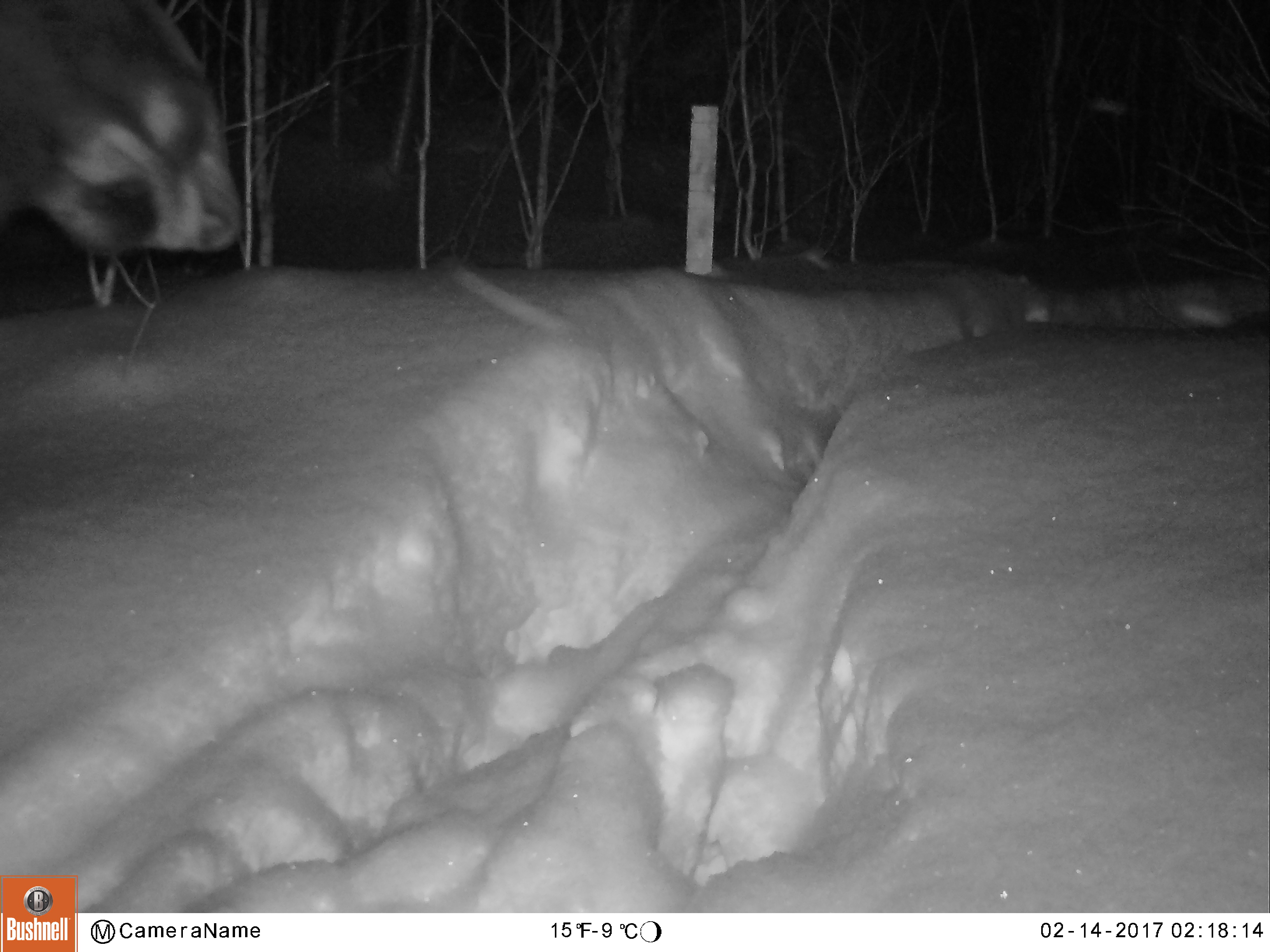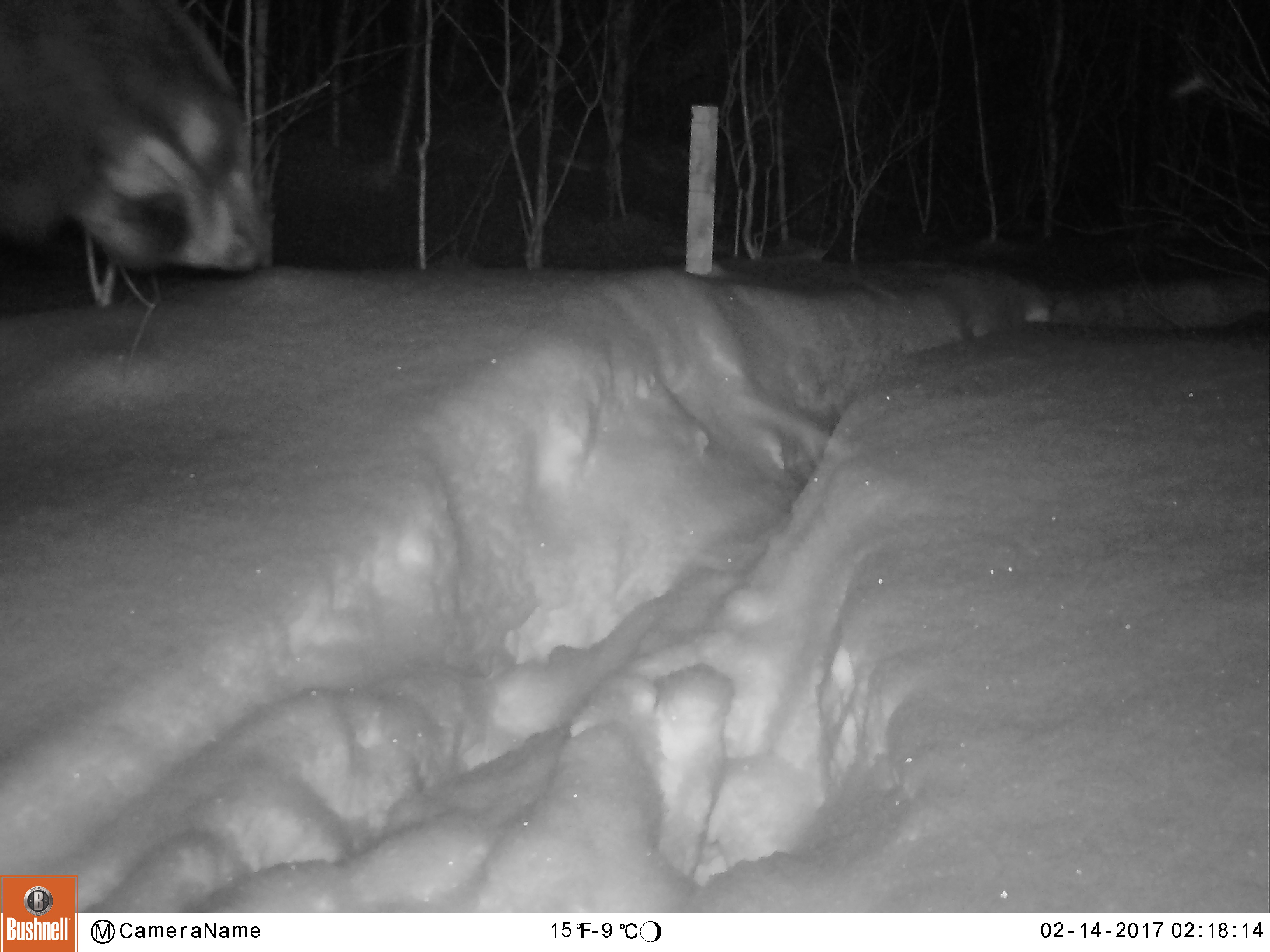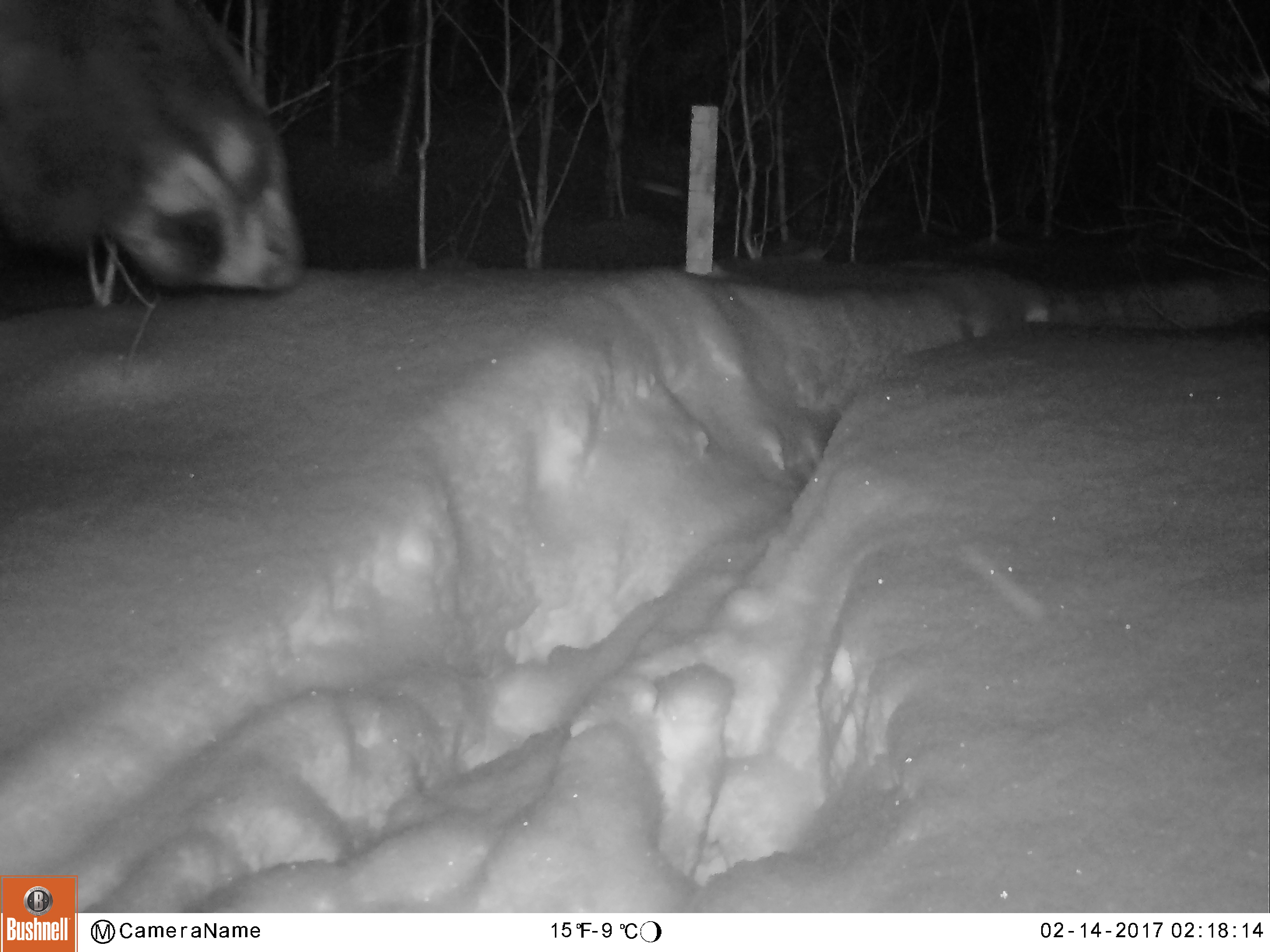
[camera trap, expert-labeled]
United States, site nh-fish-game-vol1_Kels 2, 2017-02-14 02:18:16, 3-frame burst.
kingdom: Animalia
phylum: Chordata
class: Mammalia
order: Artiodactyla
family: Cervidae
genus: Alces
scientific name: Alces alces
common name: moose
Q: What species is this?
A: Moose (Alces alces).